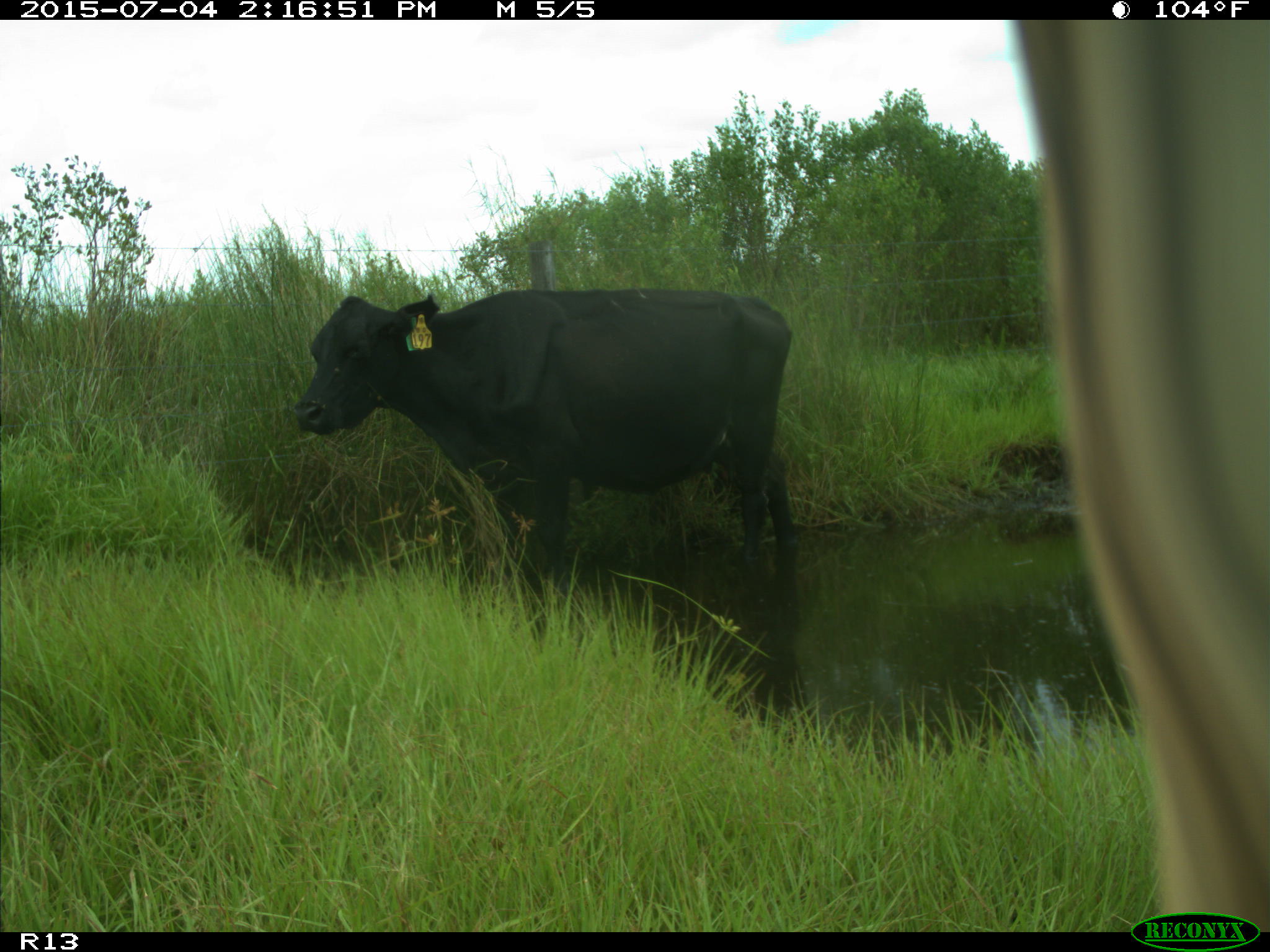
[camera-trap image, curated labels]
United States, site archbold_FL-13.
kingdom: Animalia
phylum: Chordata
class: Mammalia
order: Artiodactyla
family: Bovidae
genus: Bos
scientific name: Bos taurus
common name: domestic cow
Bos taurus (domestic cow).